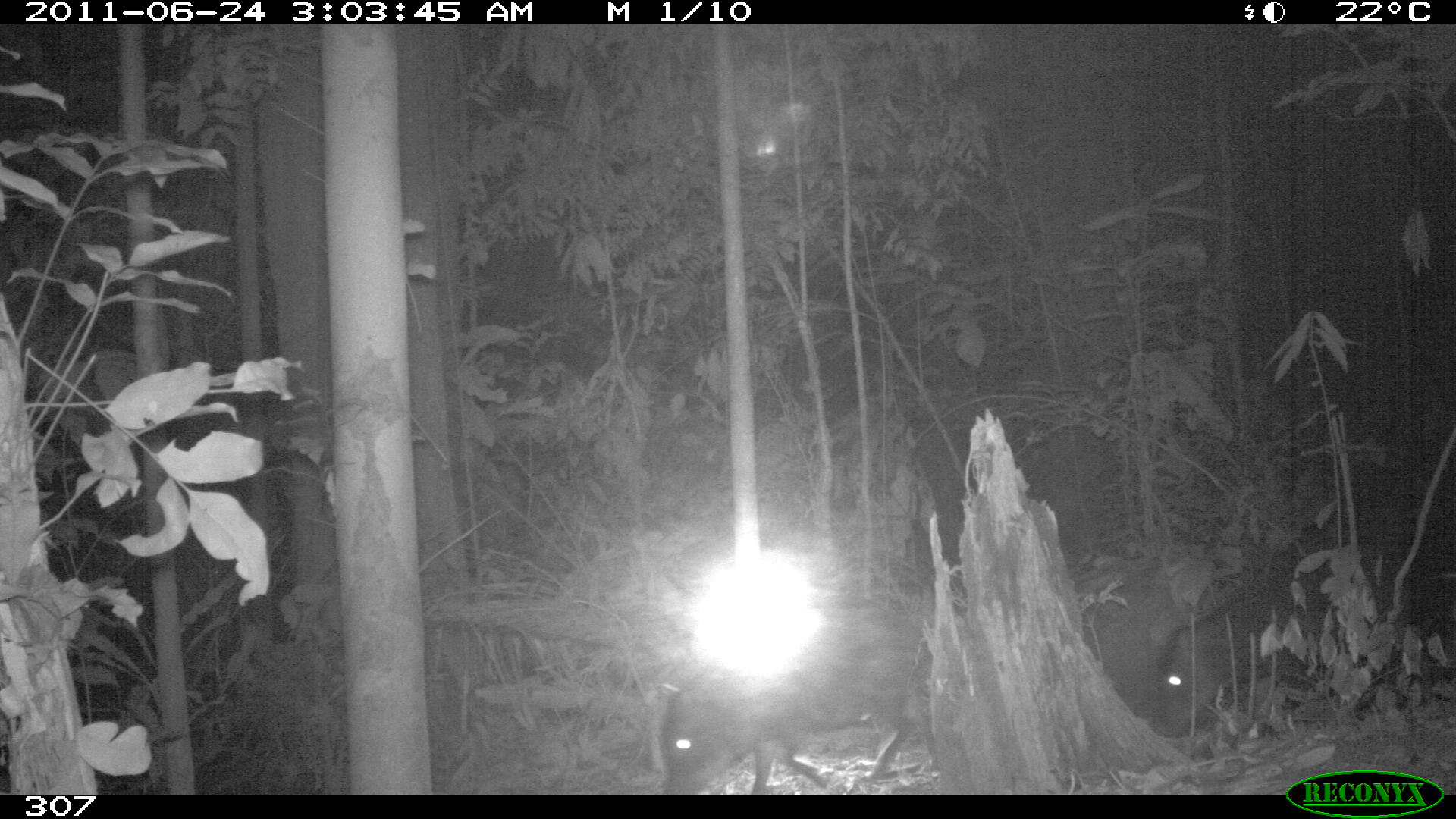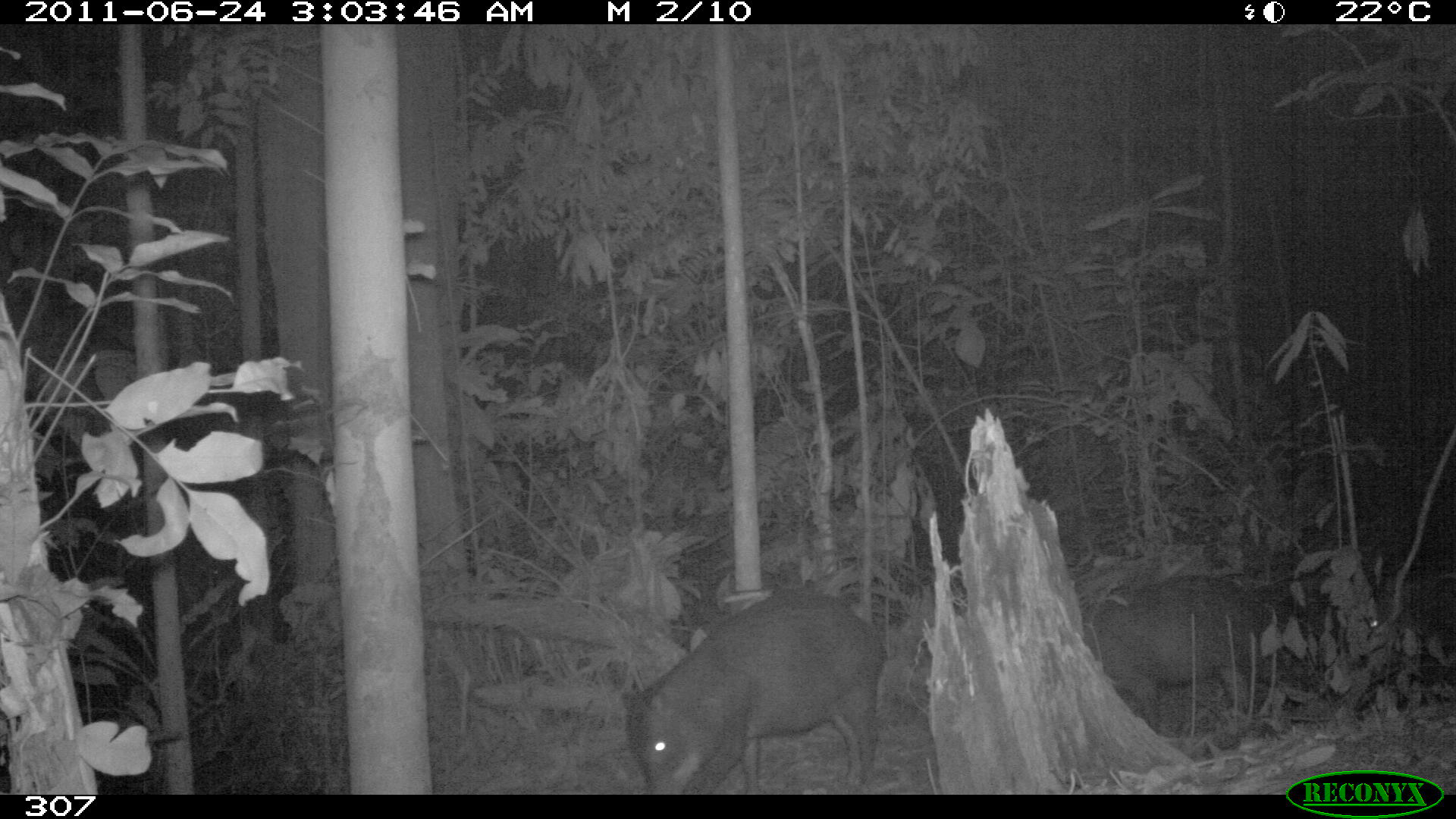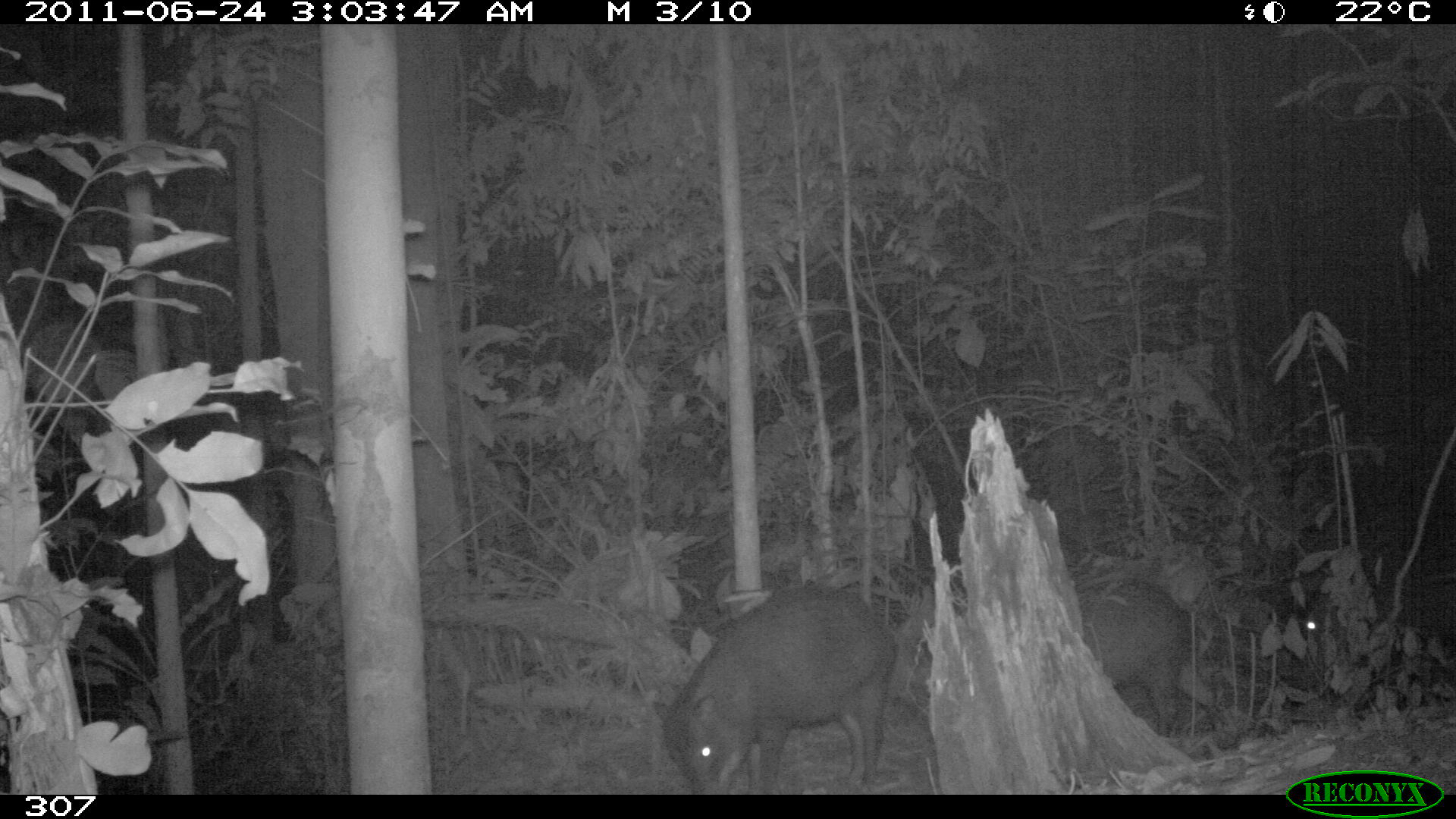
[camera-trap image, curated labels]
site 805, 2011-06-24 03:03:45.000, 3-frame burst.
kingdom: Animalia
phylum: Chordata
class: Mammalia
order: Artiodactyla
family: Tayassuidae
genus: Tayassu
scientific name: Tayassu pecari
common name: white-lipped peccary